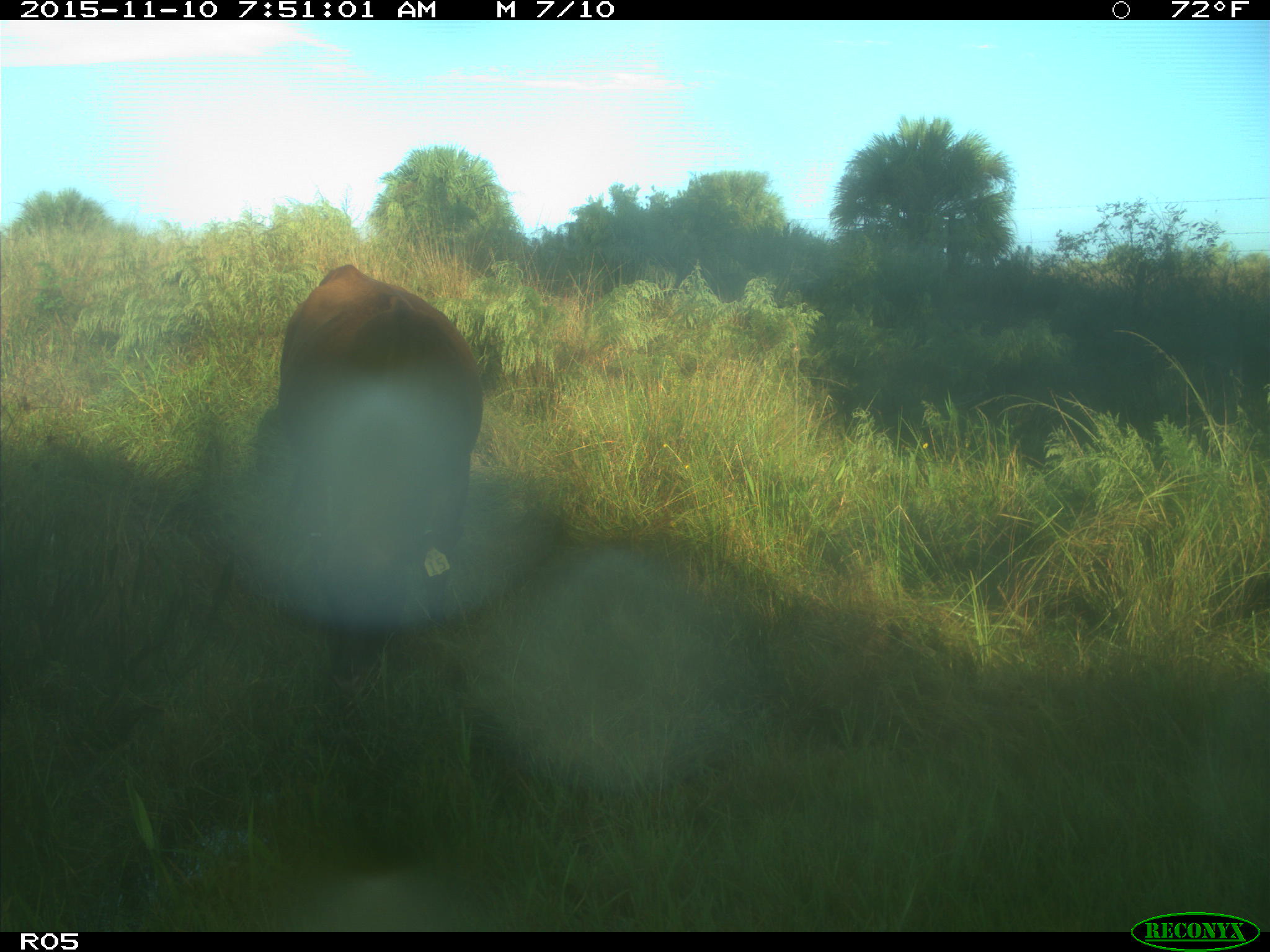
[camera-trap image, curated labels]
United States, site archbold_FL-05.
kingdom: Animalia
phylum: Chordata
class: Mammalia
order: Artiodactyla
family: Bovidae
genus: Bos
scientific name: Bos taurus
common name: domestic cow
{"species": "Bos taurus (domestic cow)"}